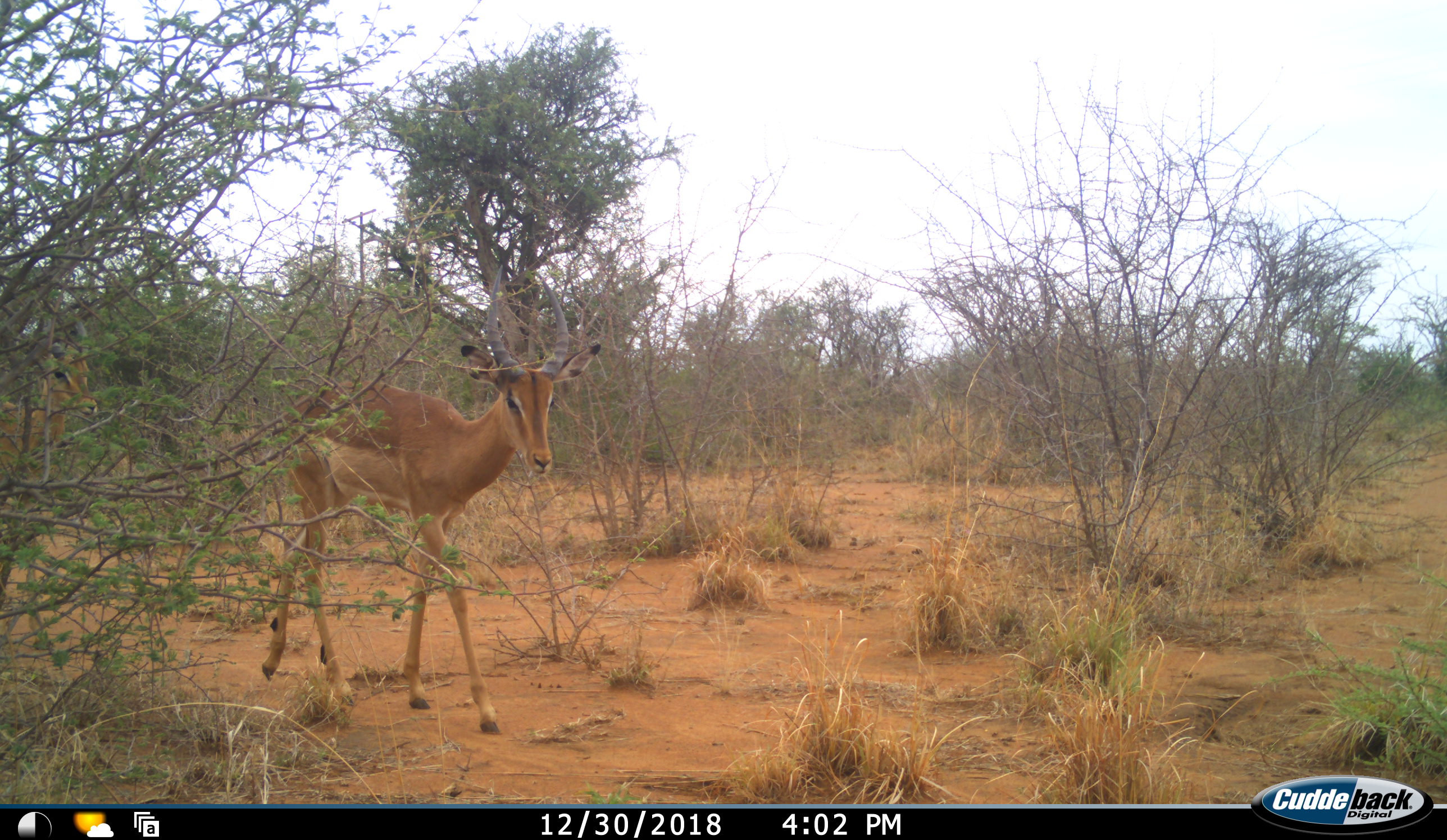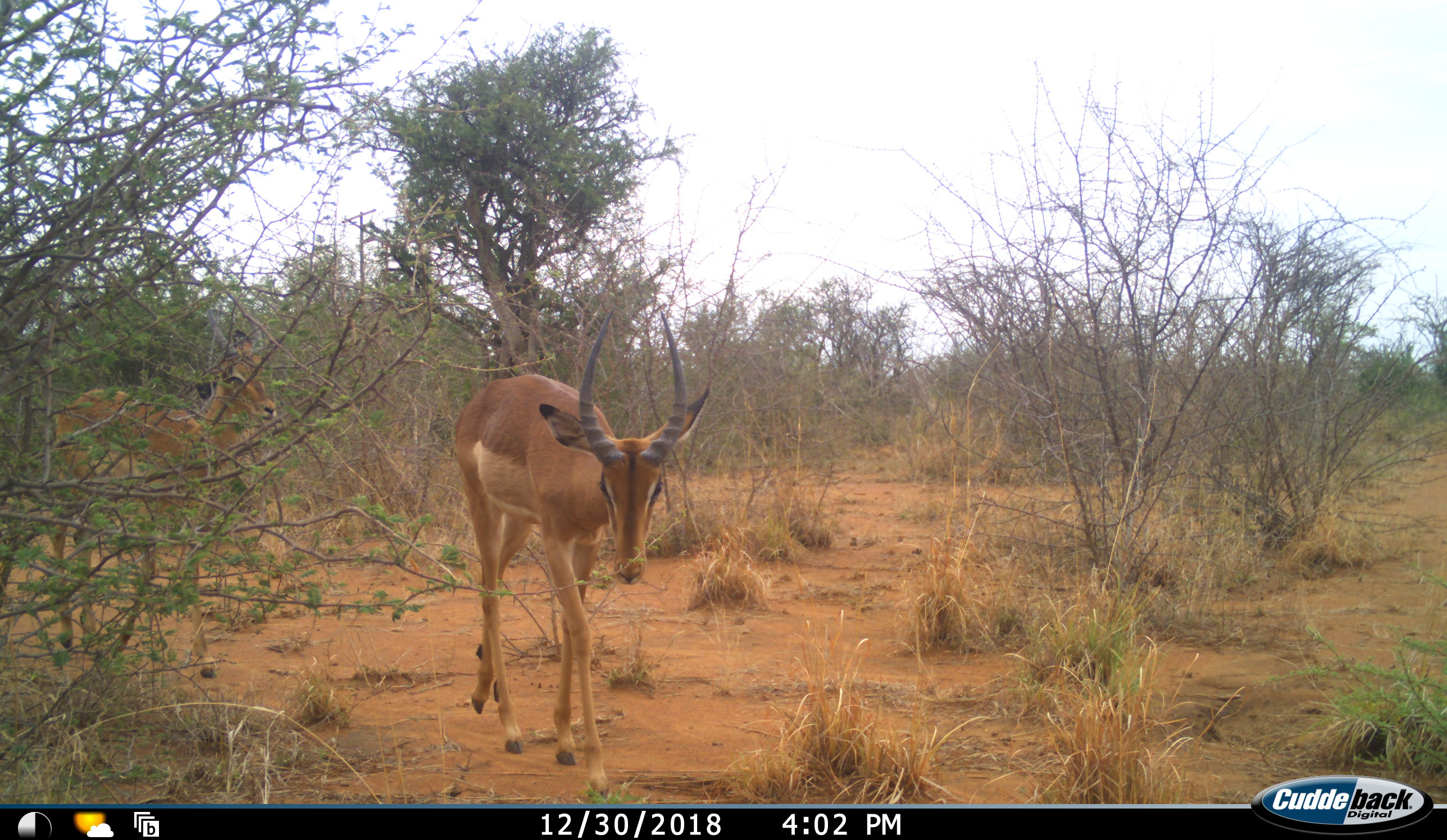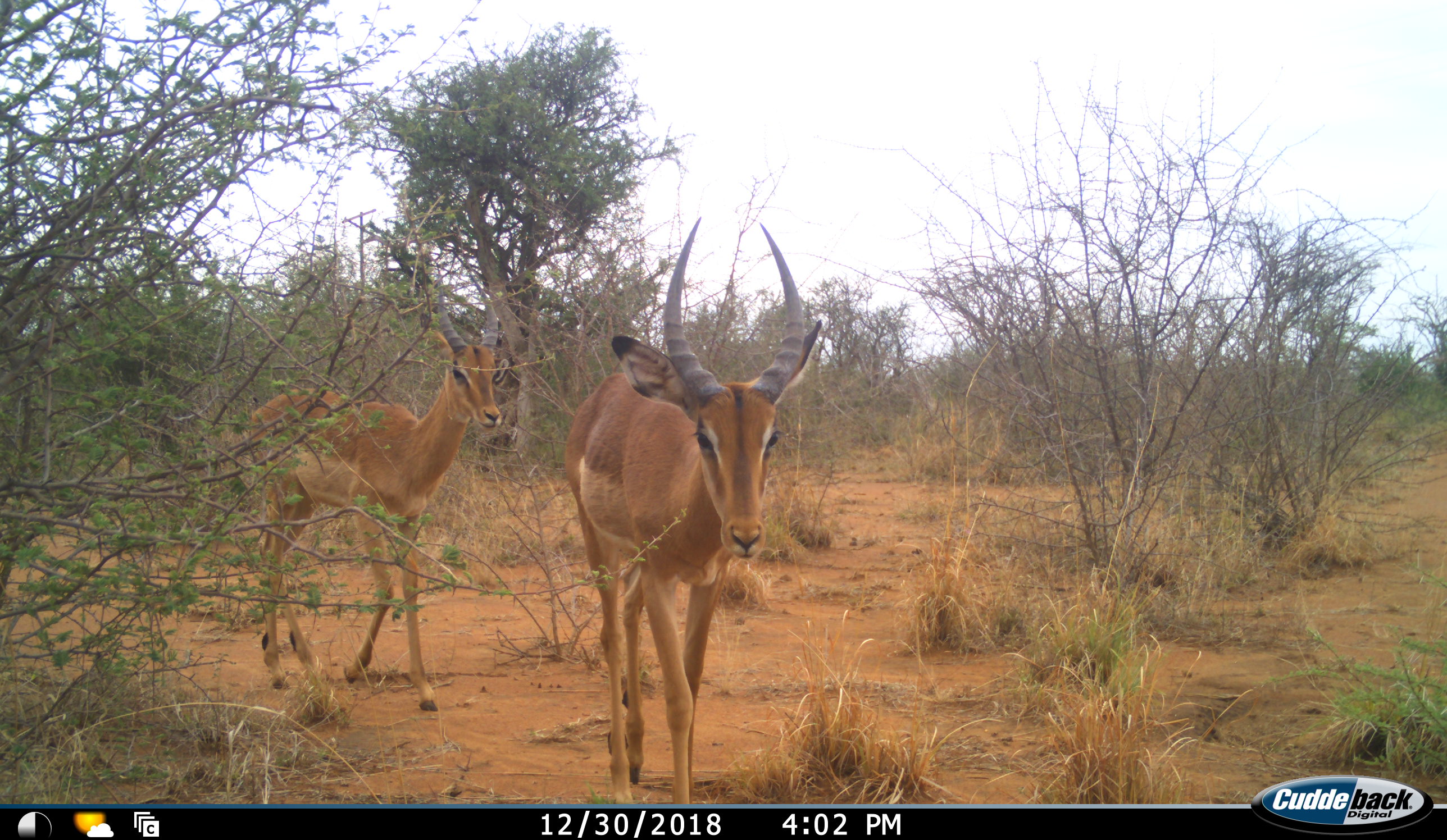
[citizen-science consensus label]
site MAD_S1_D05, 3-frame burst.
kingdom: Animalia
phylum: Chordata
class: Mammalia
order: Artiodactyla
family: Bovidae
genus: Aepyceros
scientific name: Aepyceros melampus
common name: impala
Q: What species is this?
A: Impala (Aepyceros melampus).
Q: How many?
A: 2.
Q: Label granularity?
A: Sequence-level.